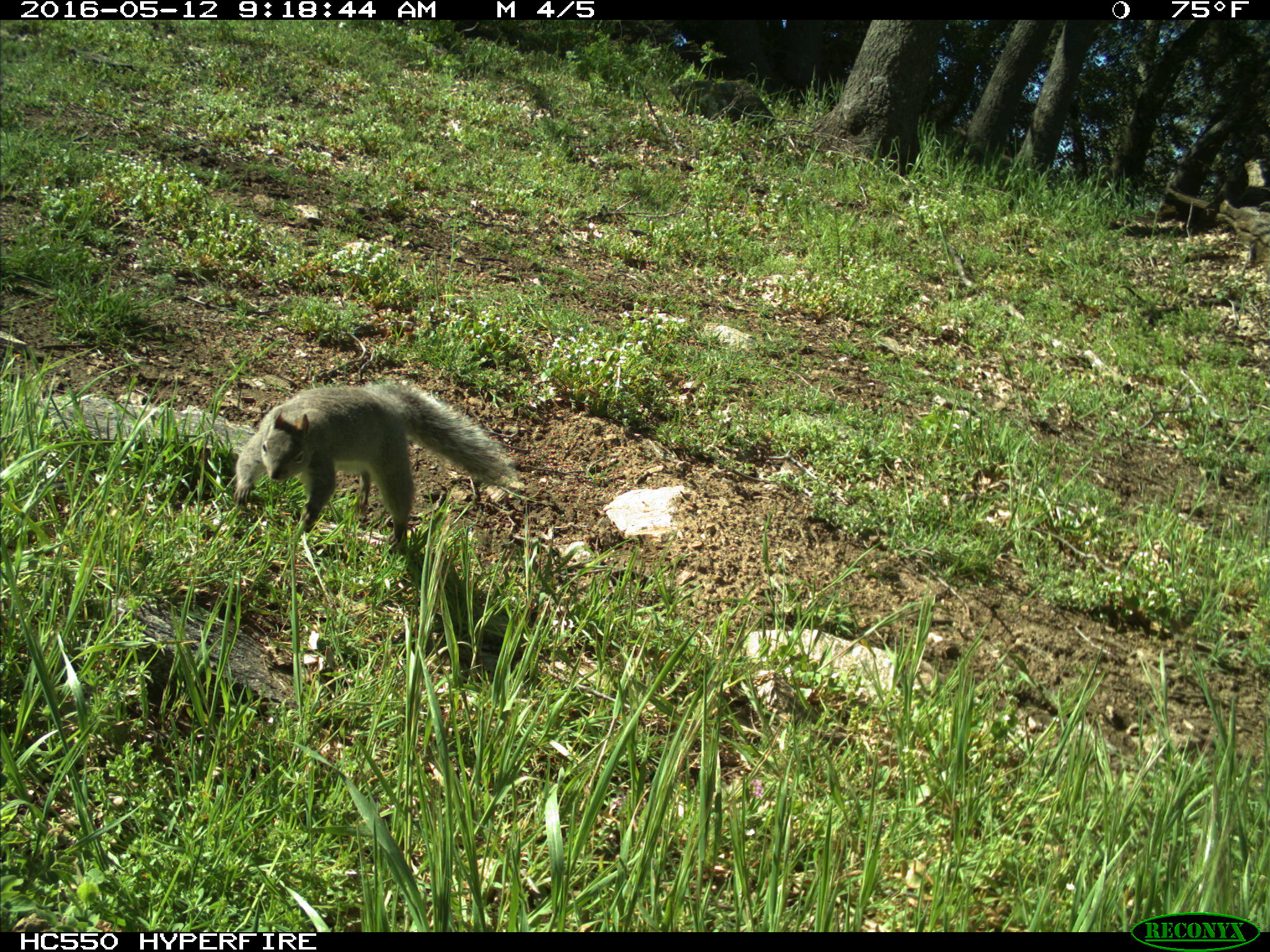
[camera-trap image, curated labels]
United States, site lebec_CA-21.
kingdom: Animalia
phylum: Chordata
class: Mammalia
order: Rodentia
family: Sciuridae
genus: Sciurus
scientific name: Sciurus carolinensis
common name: eastern gray squirrel